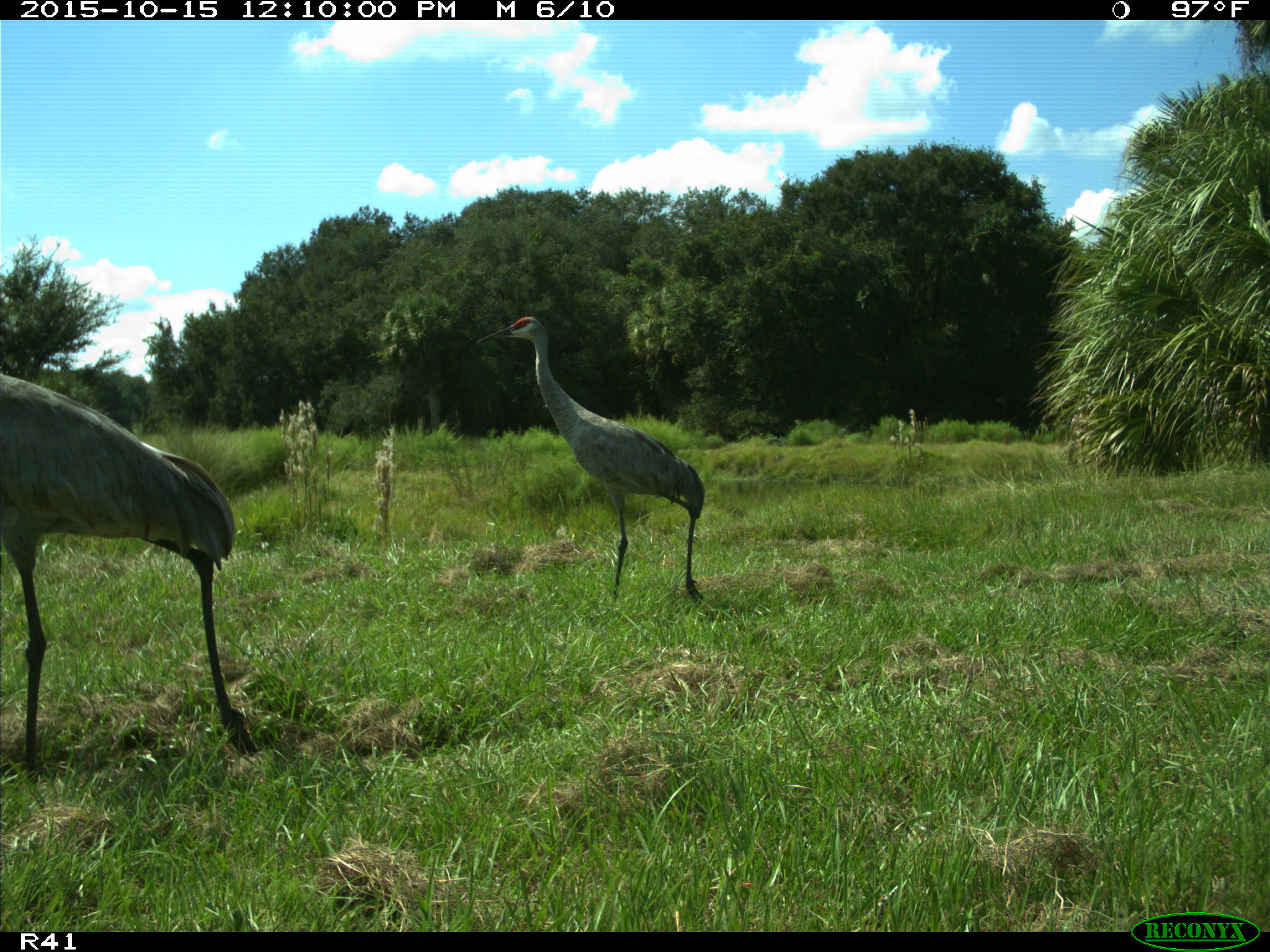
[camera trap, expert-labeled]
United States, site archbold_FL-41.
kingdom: Animalia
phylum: Chordata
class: Aves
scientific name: Aves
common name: birds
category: unidentified bird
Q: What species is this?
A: Unidentified bird (birds) (Aves).